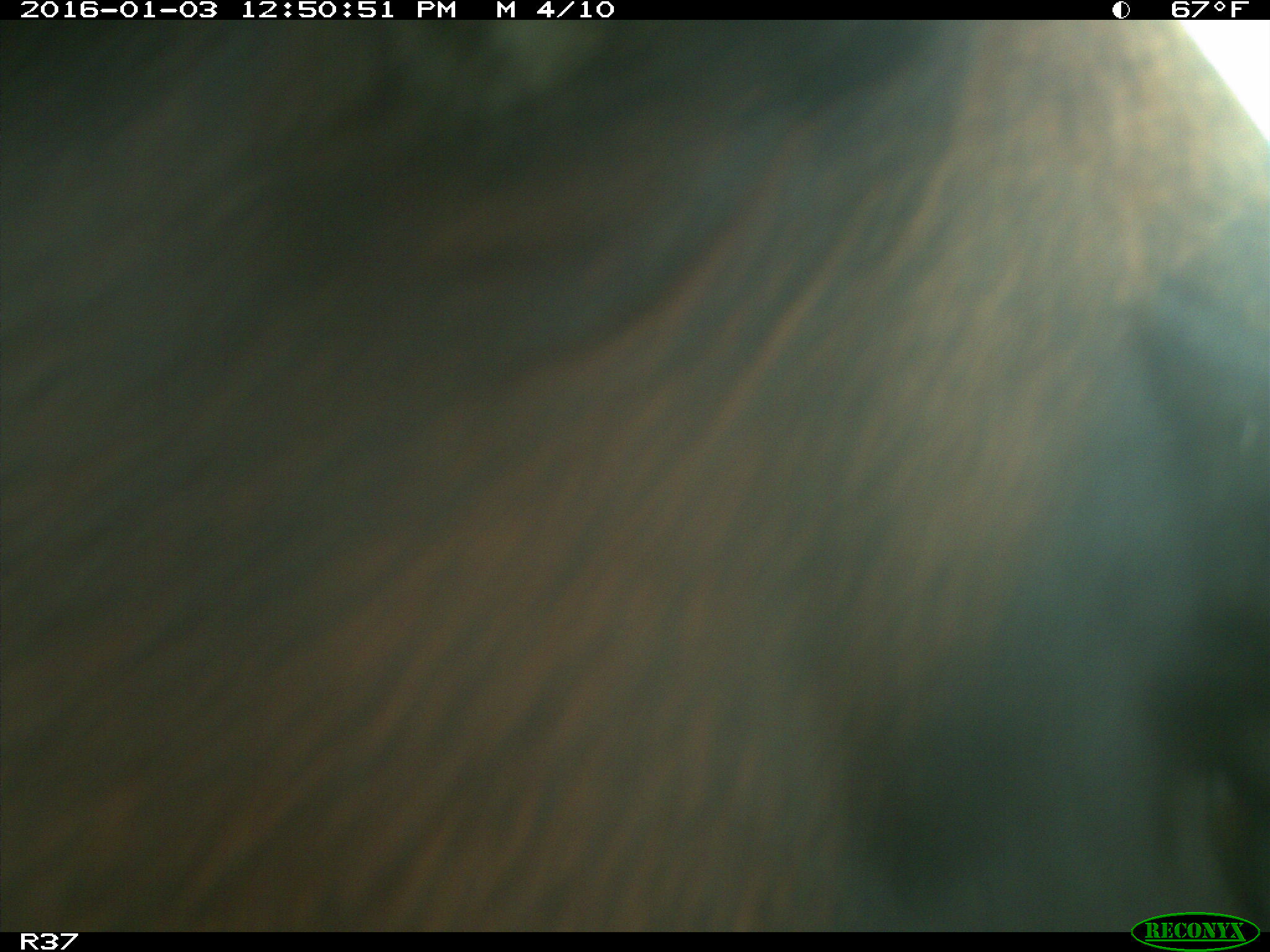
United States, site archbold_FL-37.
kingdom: Animalia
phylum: Chordata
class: Mammalia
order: Artiodactyla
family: Bovidae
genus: Bos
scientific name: Bos taurus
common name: domestic cow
Bos taurus (domestic cow).